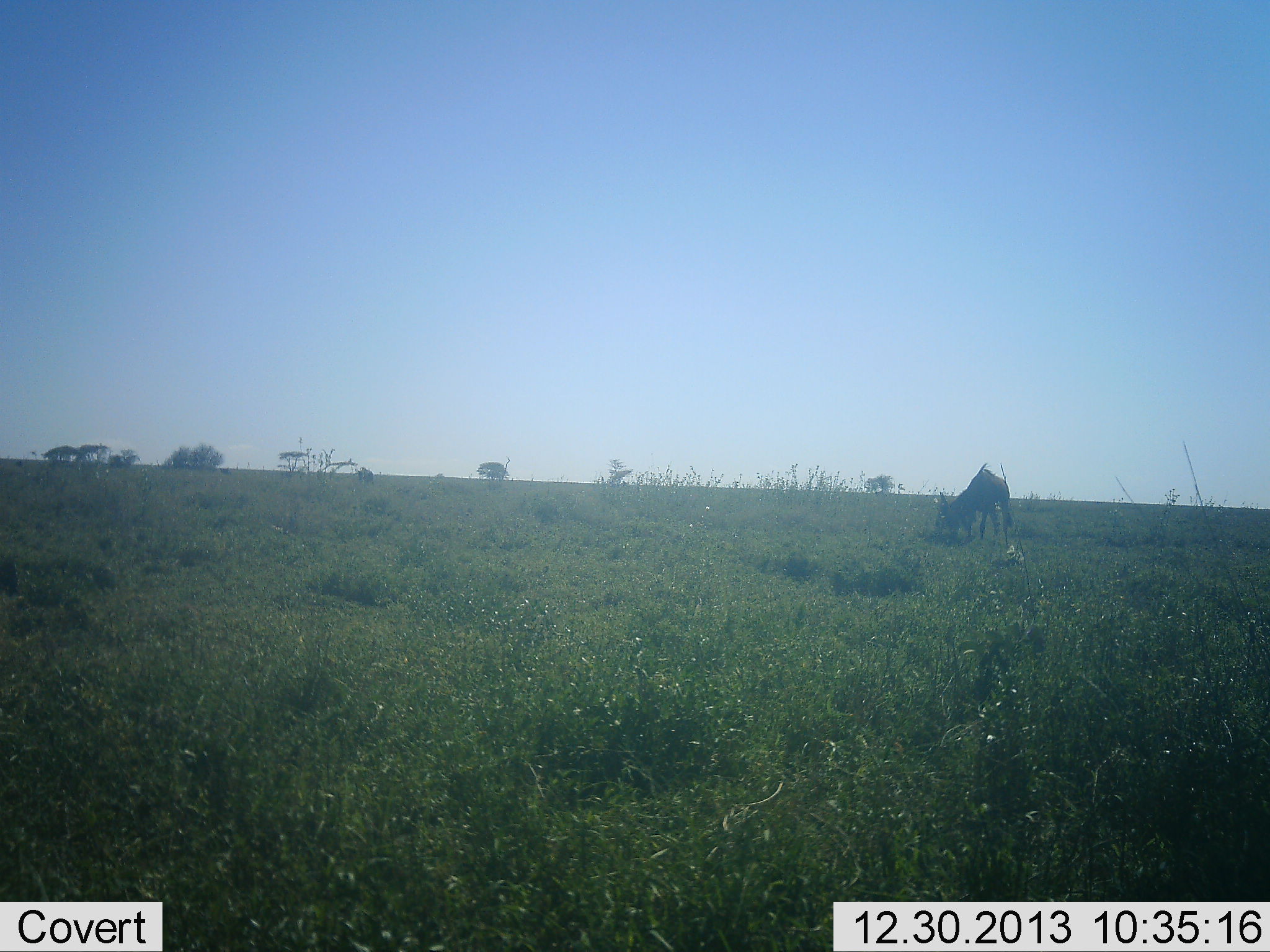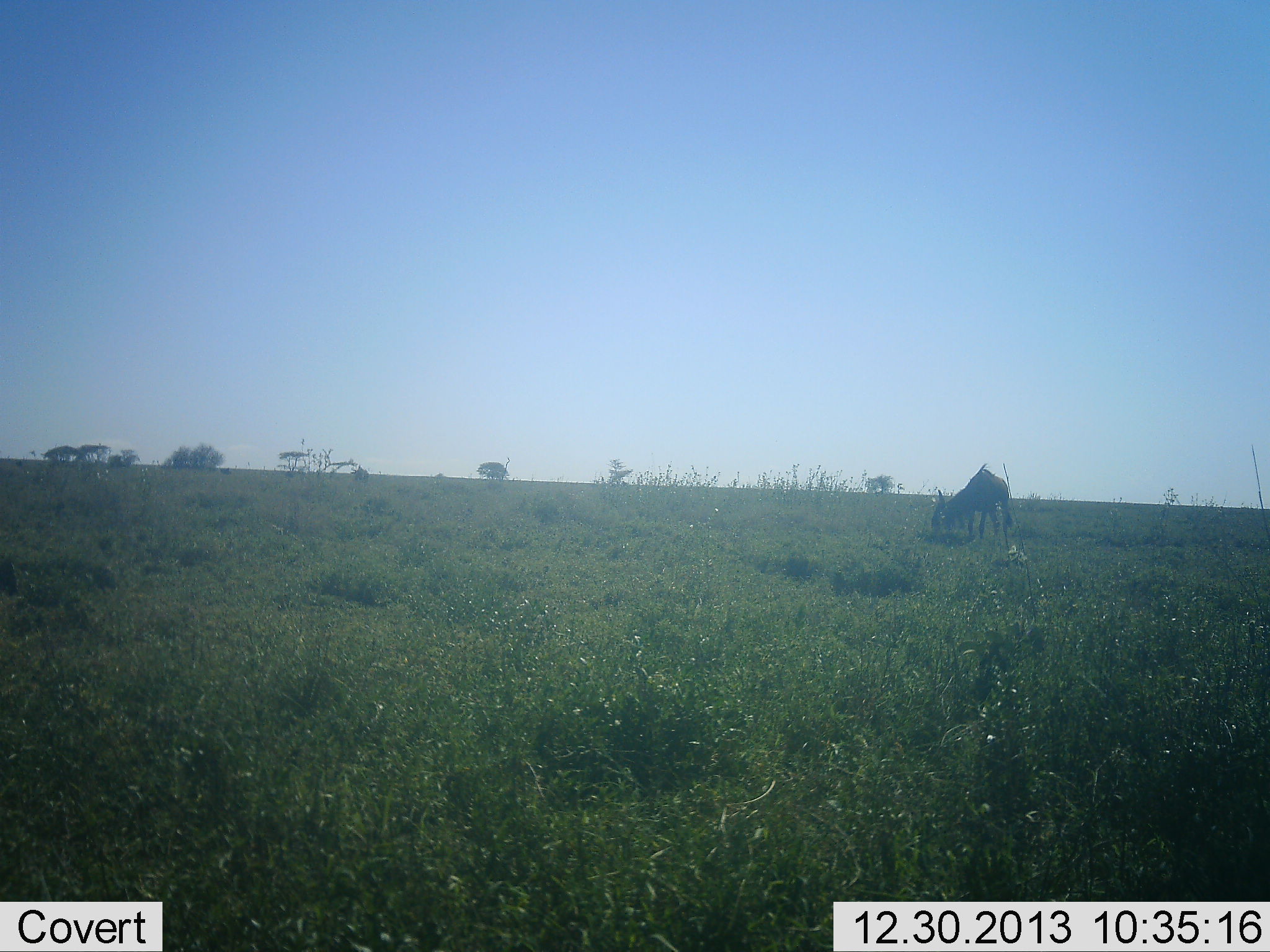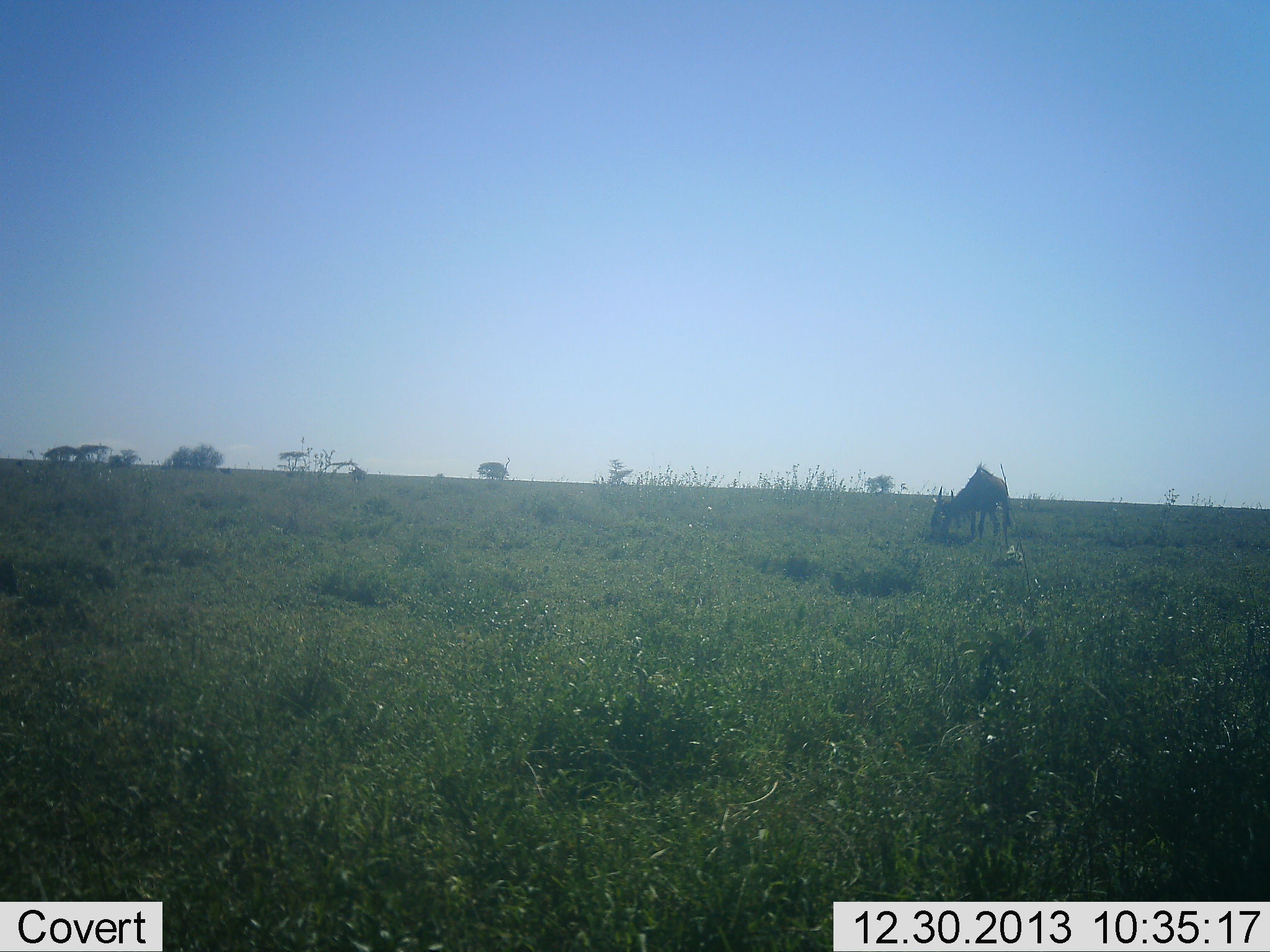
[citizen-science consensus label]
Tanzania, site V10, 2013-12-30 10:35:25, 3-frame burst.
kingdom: Animalia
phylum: Chordata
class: Mammalia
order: Artiodactyla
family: Bovidae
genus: Connochaetes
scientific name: Connochaetes taurinus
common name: blue wildebeest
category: wildebeest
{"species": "wildebeest (blue wildebeest) (Connochaetes taurinus)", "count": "1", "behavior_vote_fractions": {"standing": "0%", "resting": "0%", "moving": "20%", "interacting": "0%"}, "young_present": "0%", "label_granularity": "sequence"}